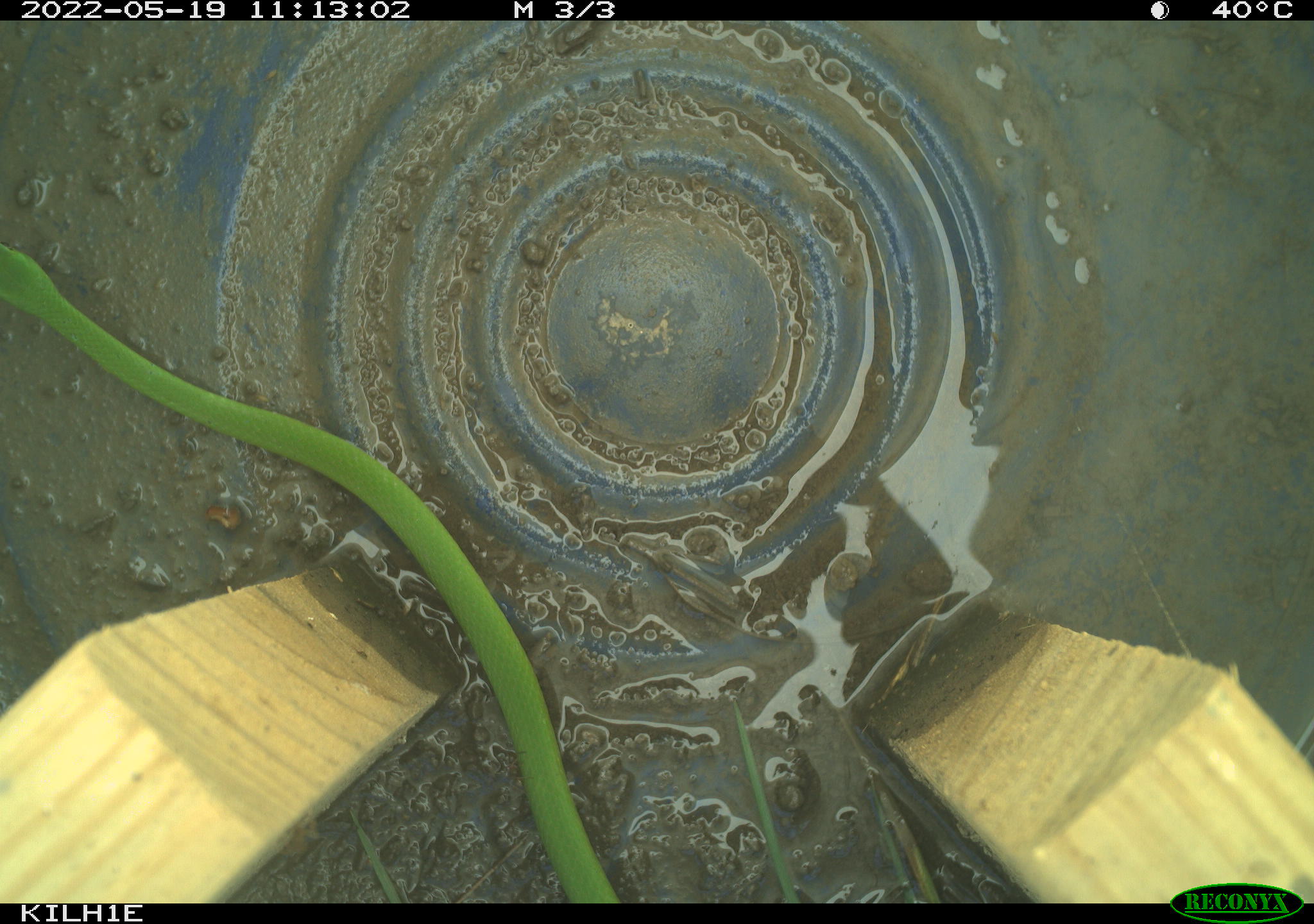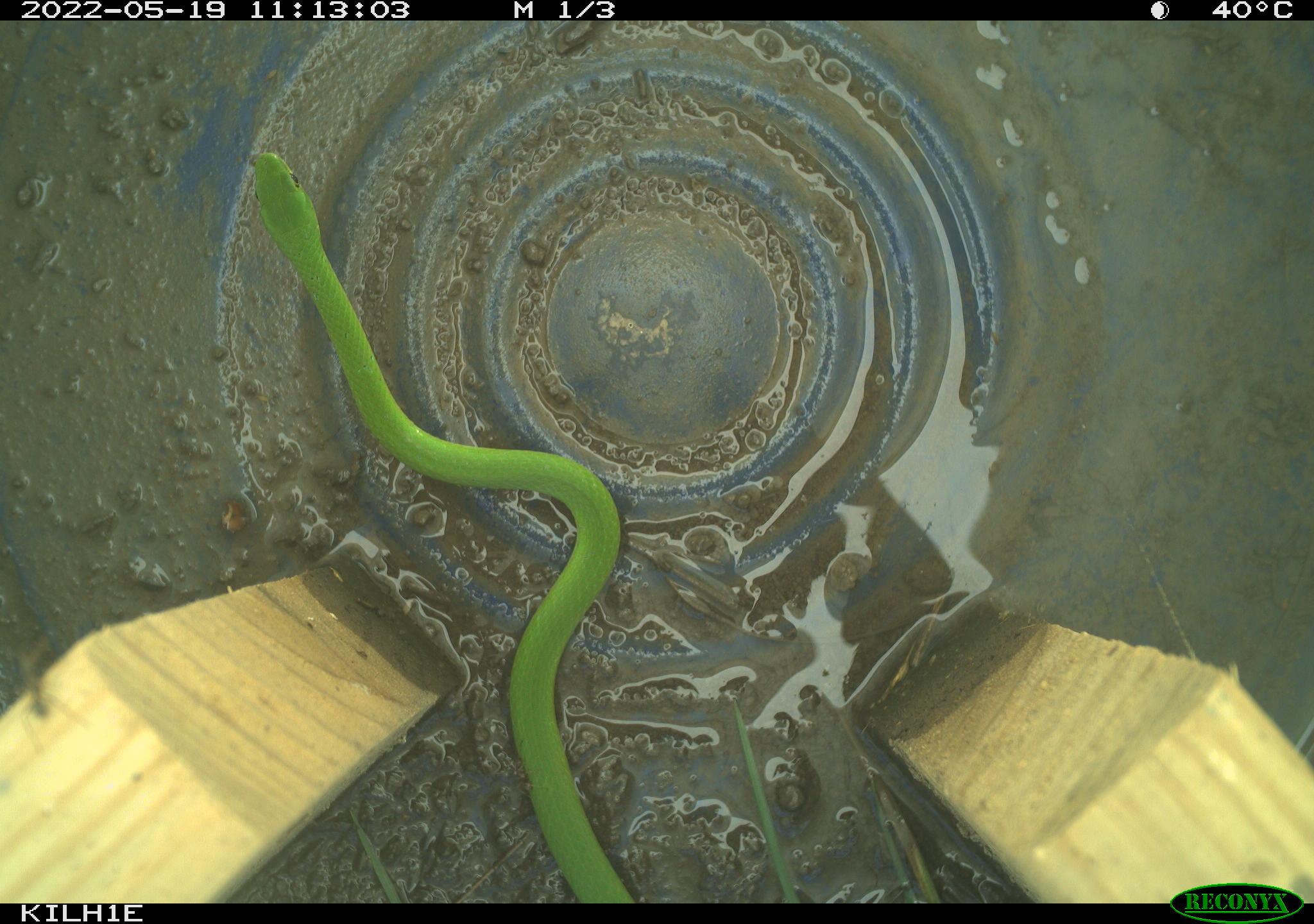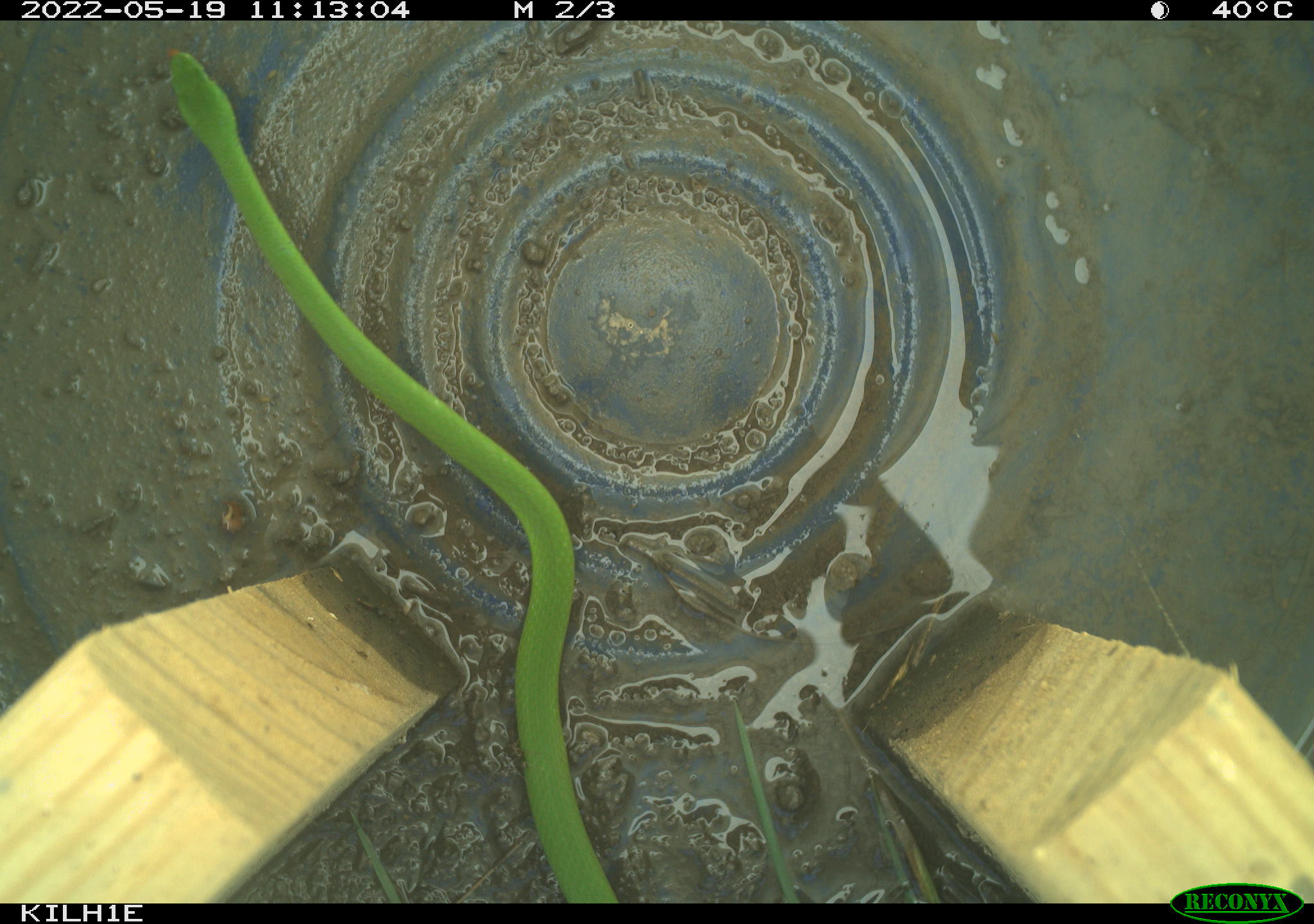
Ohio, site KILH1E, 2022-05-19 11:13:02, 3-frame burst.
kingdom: Animalia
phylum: Chordata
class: Reptilia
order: Squamata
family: Colubridae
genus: Opheodrys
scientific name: Opheodrys vernalis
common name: smooth greensnake